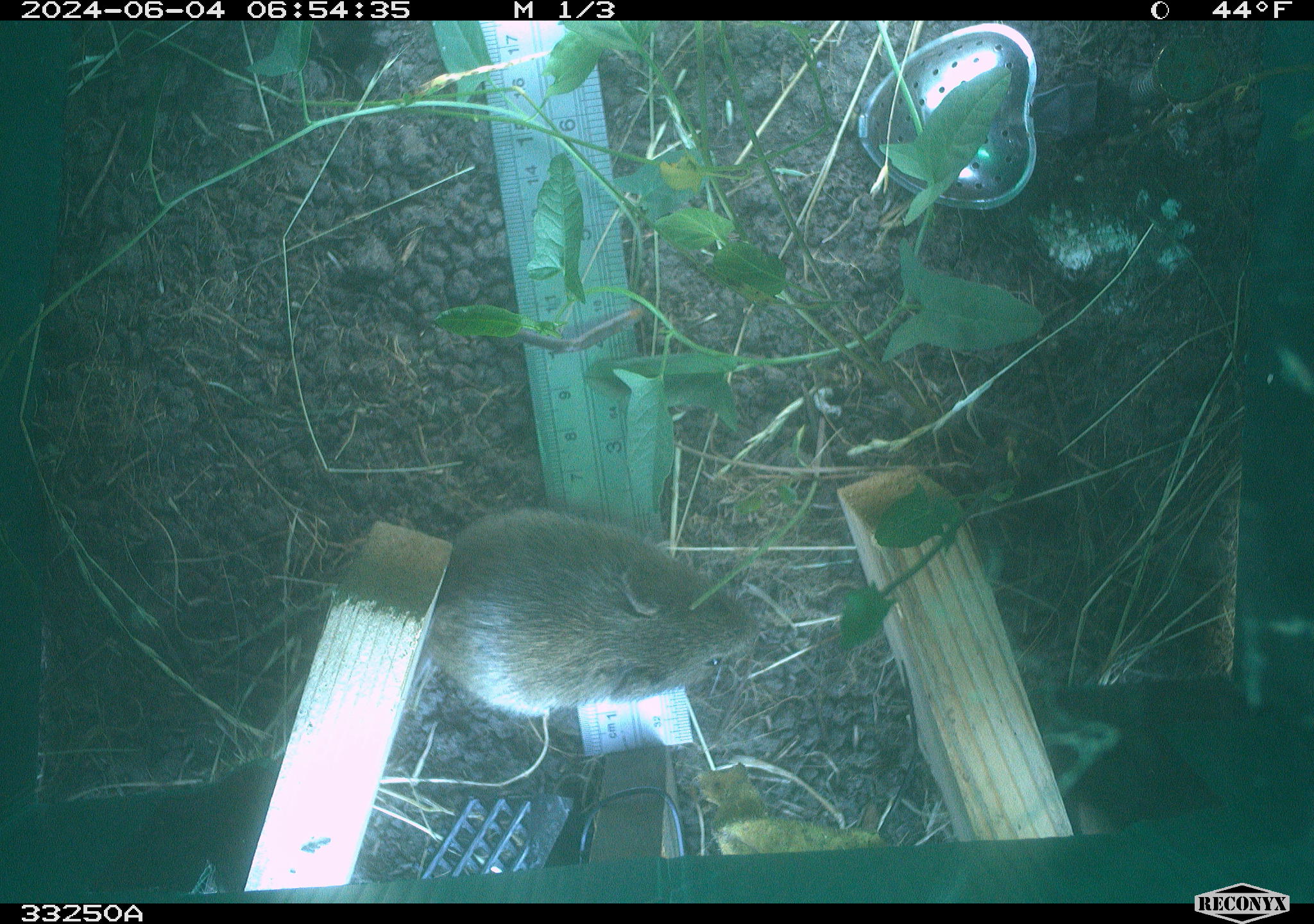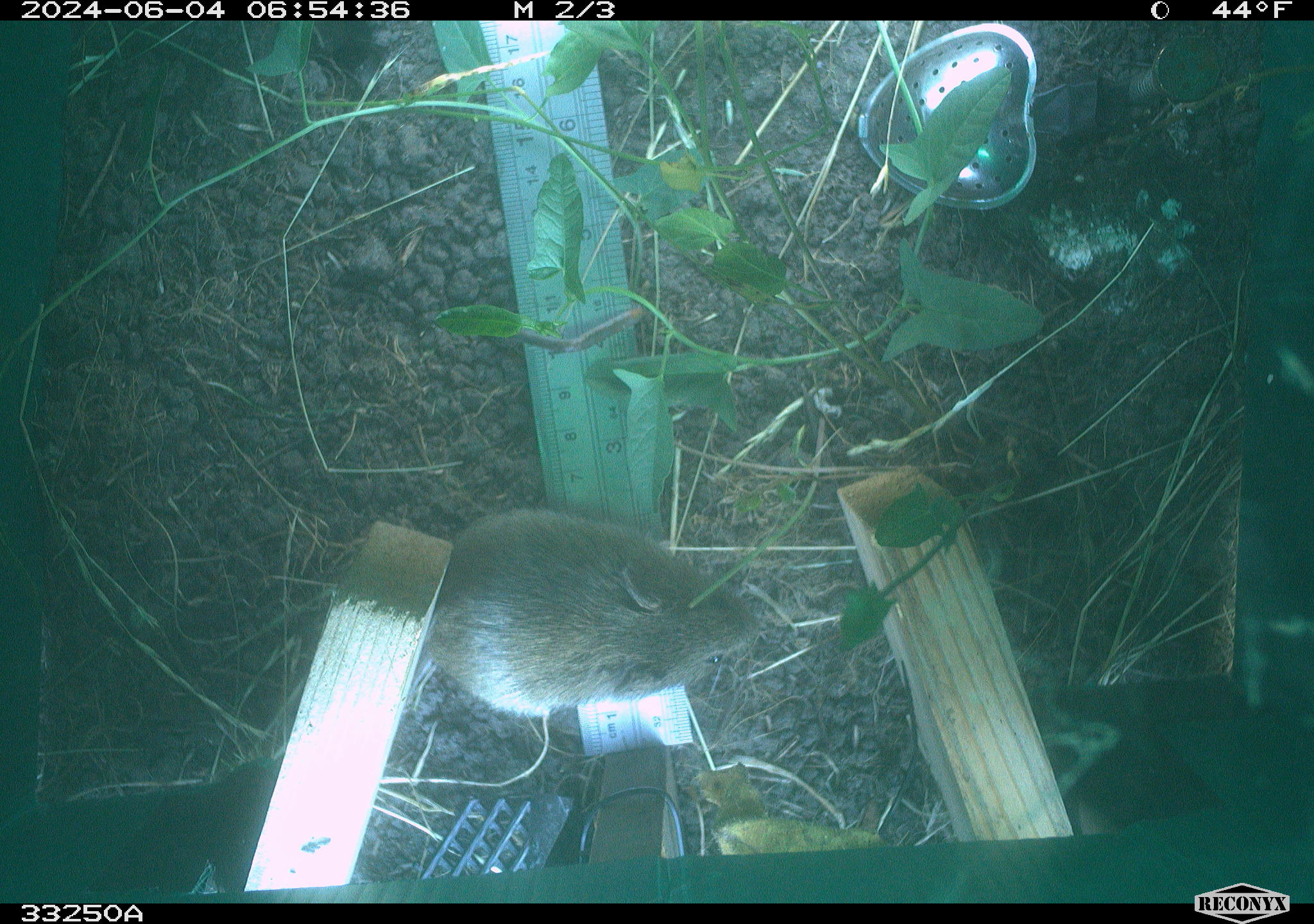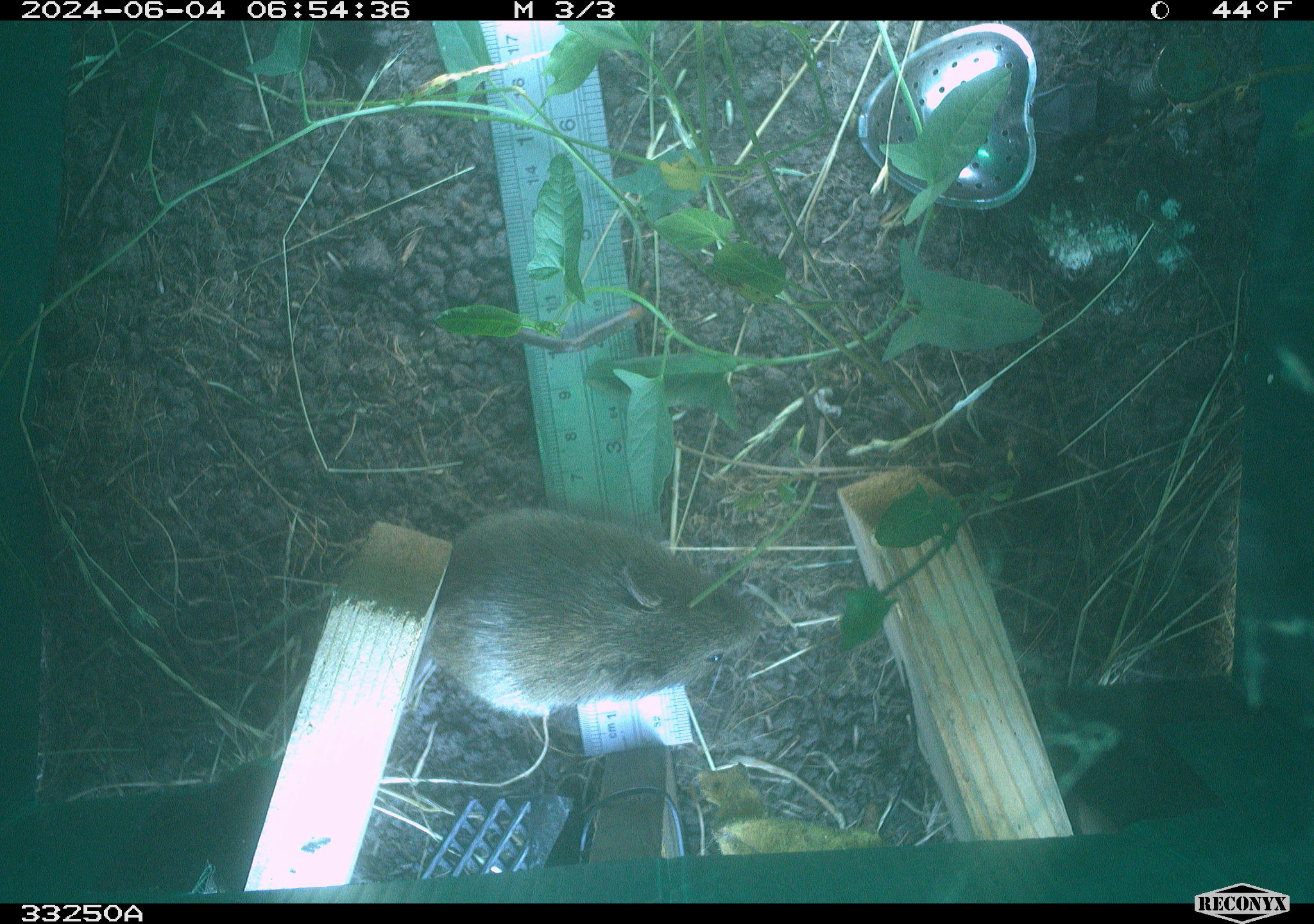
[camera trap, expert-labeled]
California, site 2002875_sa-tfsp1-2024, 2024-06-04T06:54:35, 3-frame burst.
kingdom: Animalia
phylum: Chordata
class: Mammalia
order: Rodentia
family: Cricetidae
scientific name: Arvicolinae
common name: voles, lemmings, and muskrats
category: arvicolinae subfamily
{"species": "arvicolinae subfamily (voles, lemmings, and muskrats) (Arvicolinae)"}